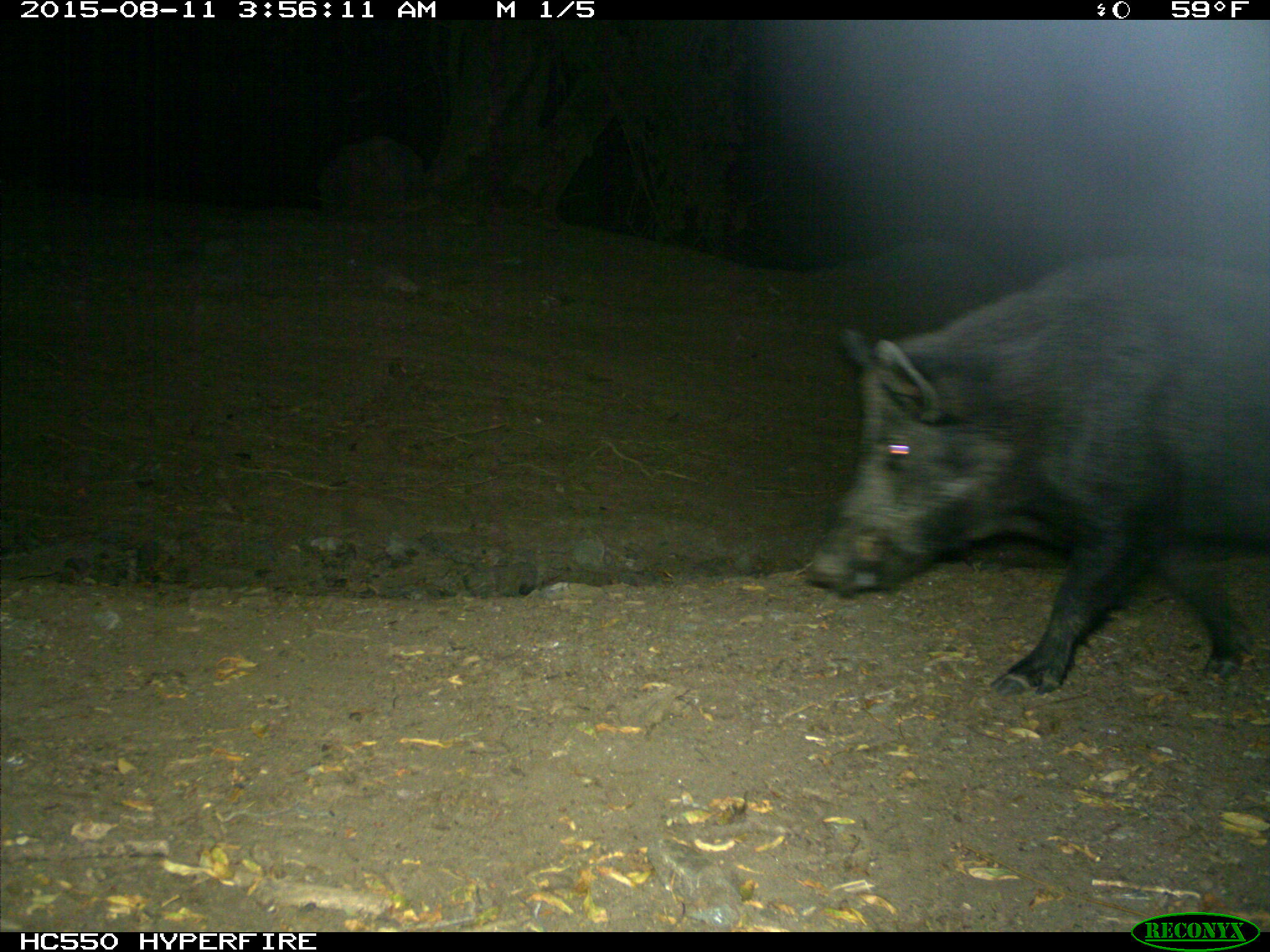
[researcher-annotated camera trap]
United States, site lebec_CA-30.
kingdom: Animalia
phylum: Chordata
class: Mammalia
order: Artiodactyla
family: Suidae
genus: Sus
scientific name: Sus scrofa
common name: wild boar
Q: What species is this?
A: Sus scrofa (wild boar).